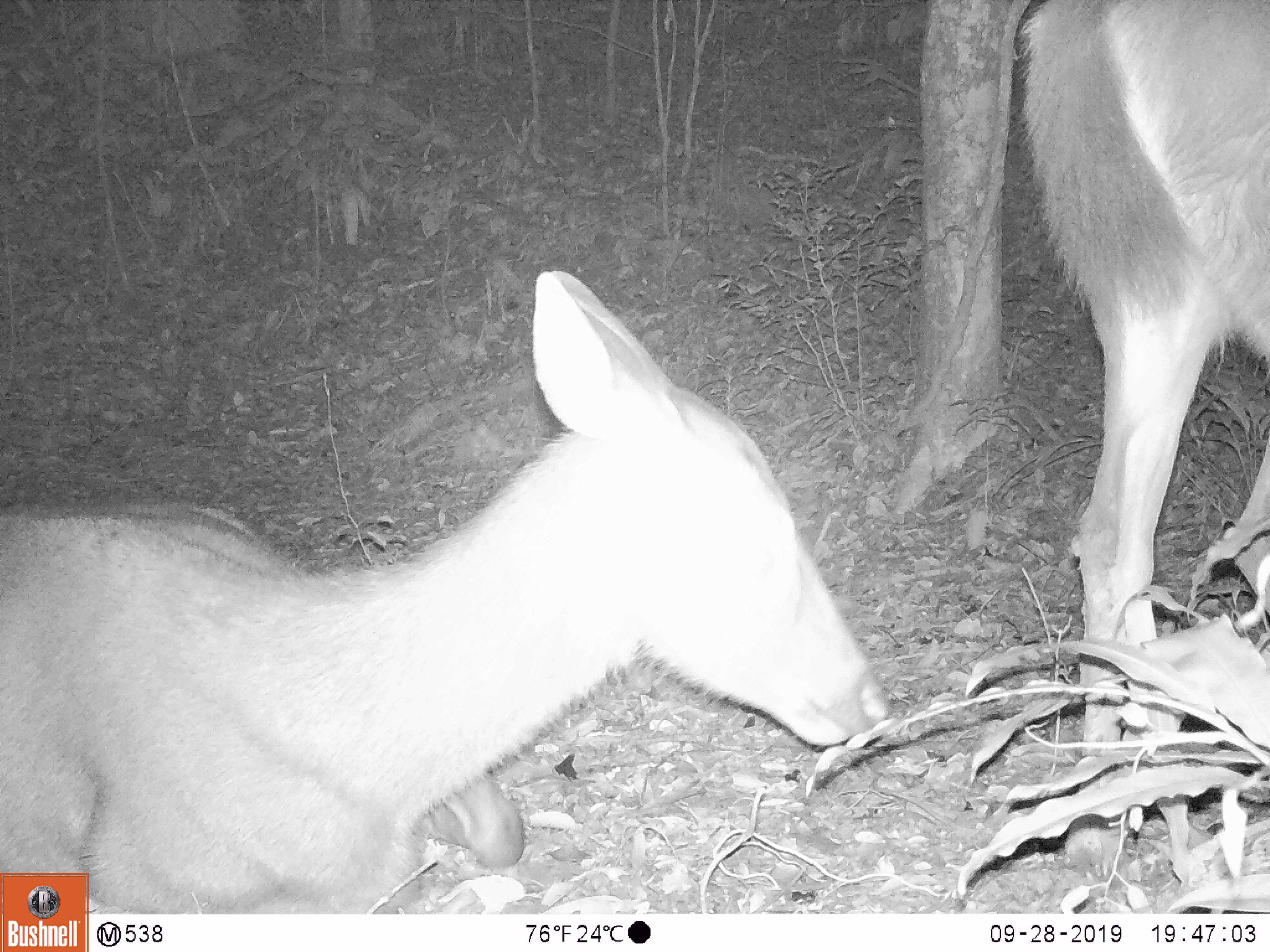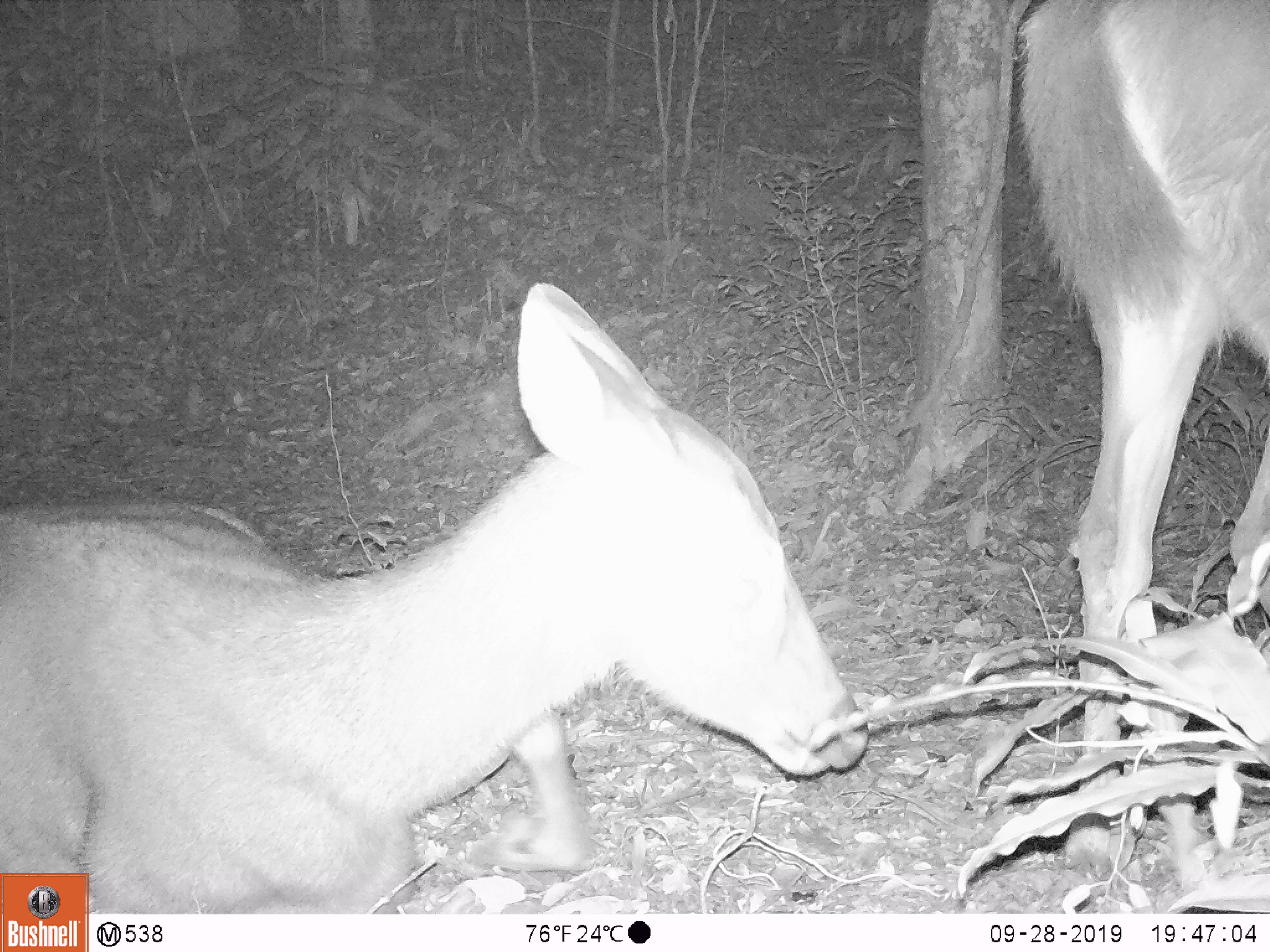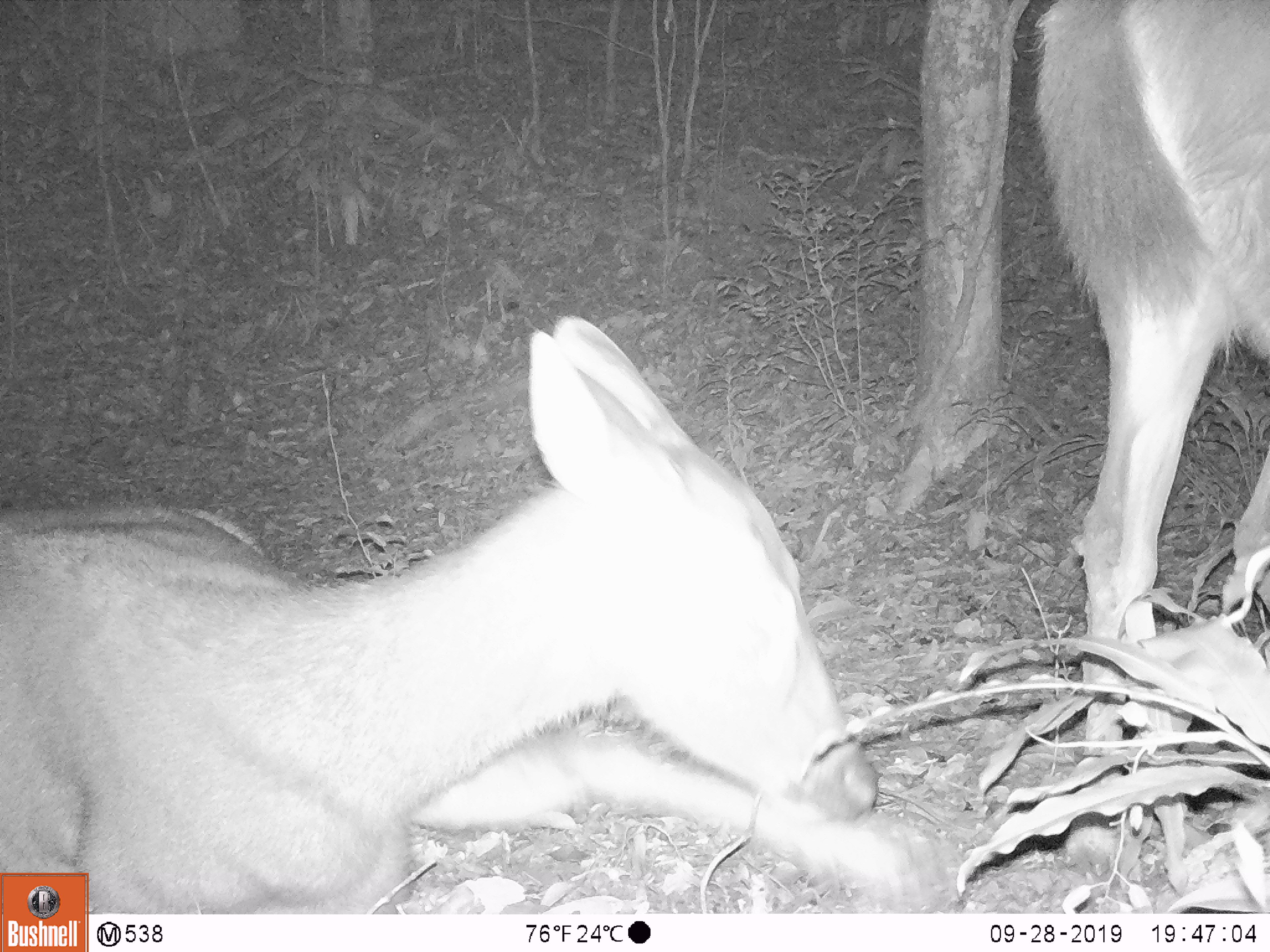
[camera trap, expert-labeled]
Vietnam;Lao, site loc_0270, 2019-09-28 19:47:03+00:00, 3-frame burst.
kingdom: Animalia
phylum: Chordata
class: Mammalia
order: Artiodactyla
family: Cervidae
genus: Rusa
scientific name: Rusa unicolor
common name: sambar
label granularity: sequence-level